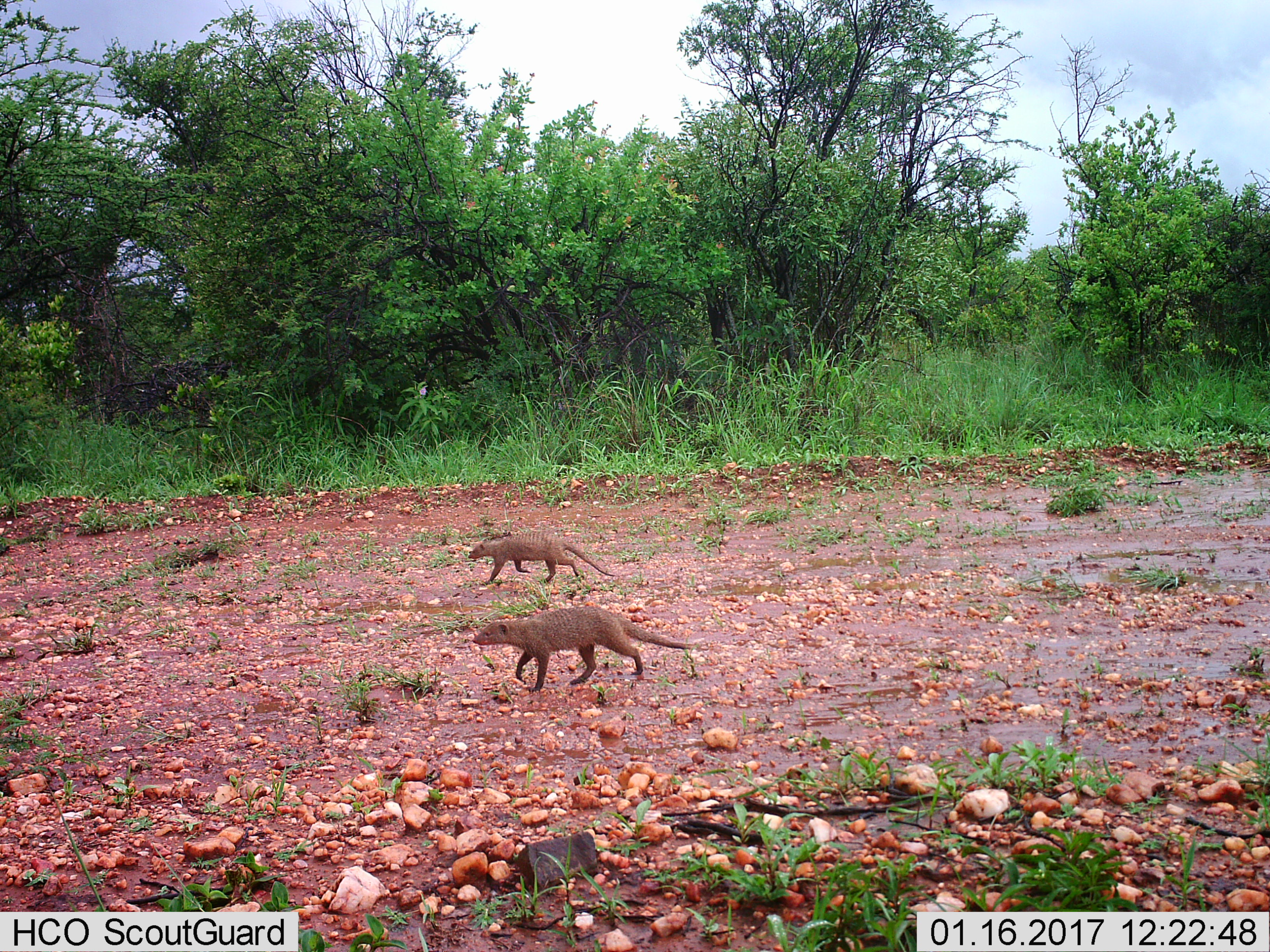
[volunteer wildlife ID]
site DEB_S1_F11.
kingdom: Animalia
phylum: Chordata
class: Mammalia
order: Carnivora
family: Herpestidae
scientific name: Herpestidae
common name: mongoose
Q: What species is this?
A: Mongoose (Herpestidae).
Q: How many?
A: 2.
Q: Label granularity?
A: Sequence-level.